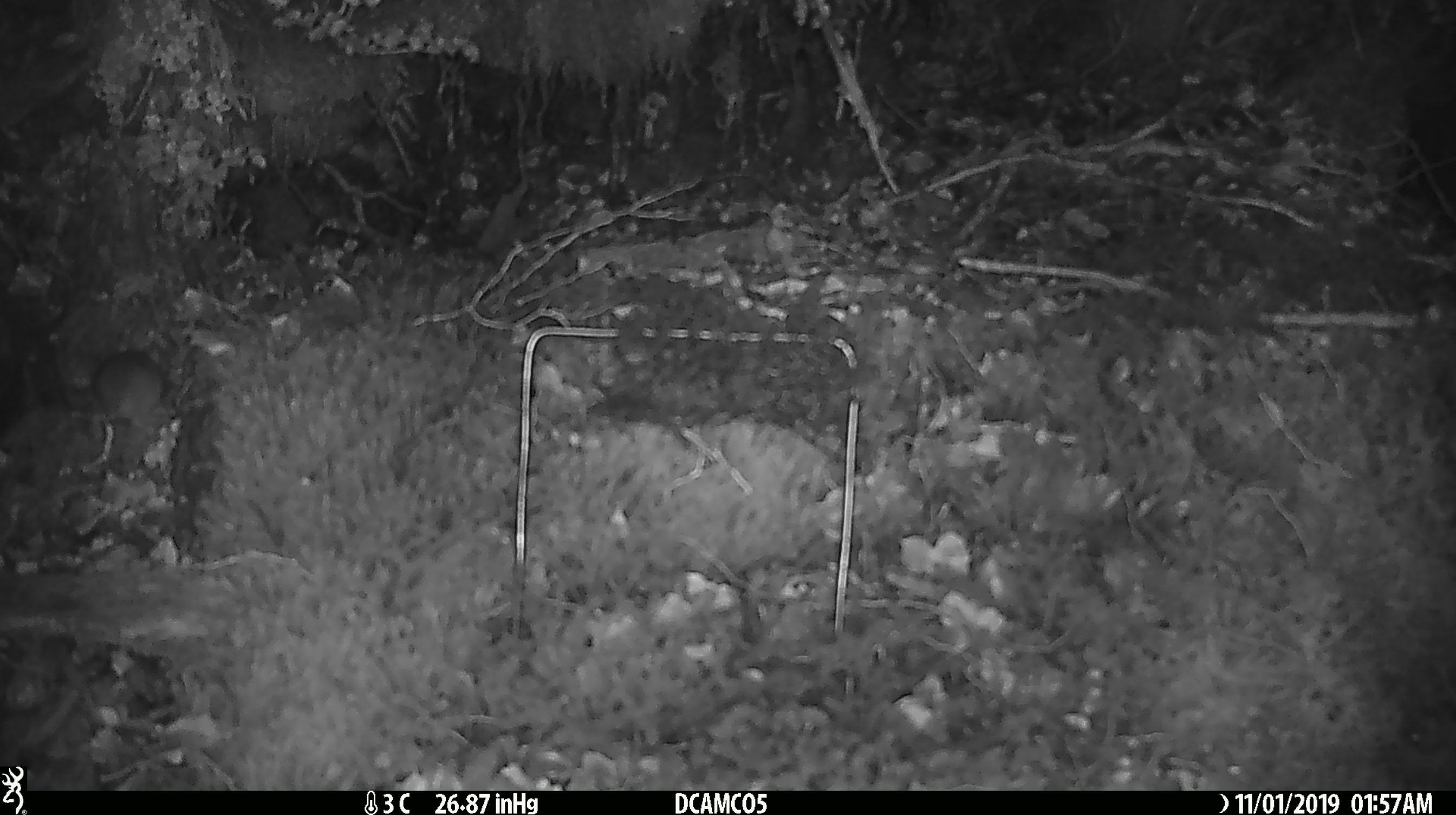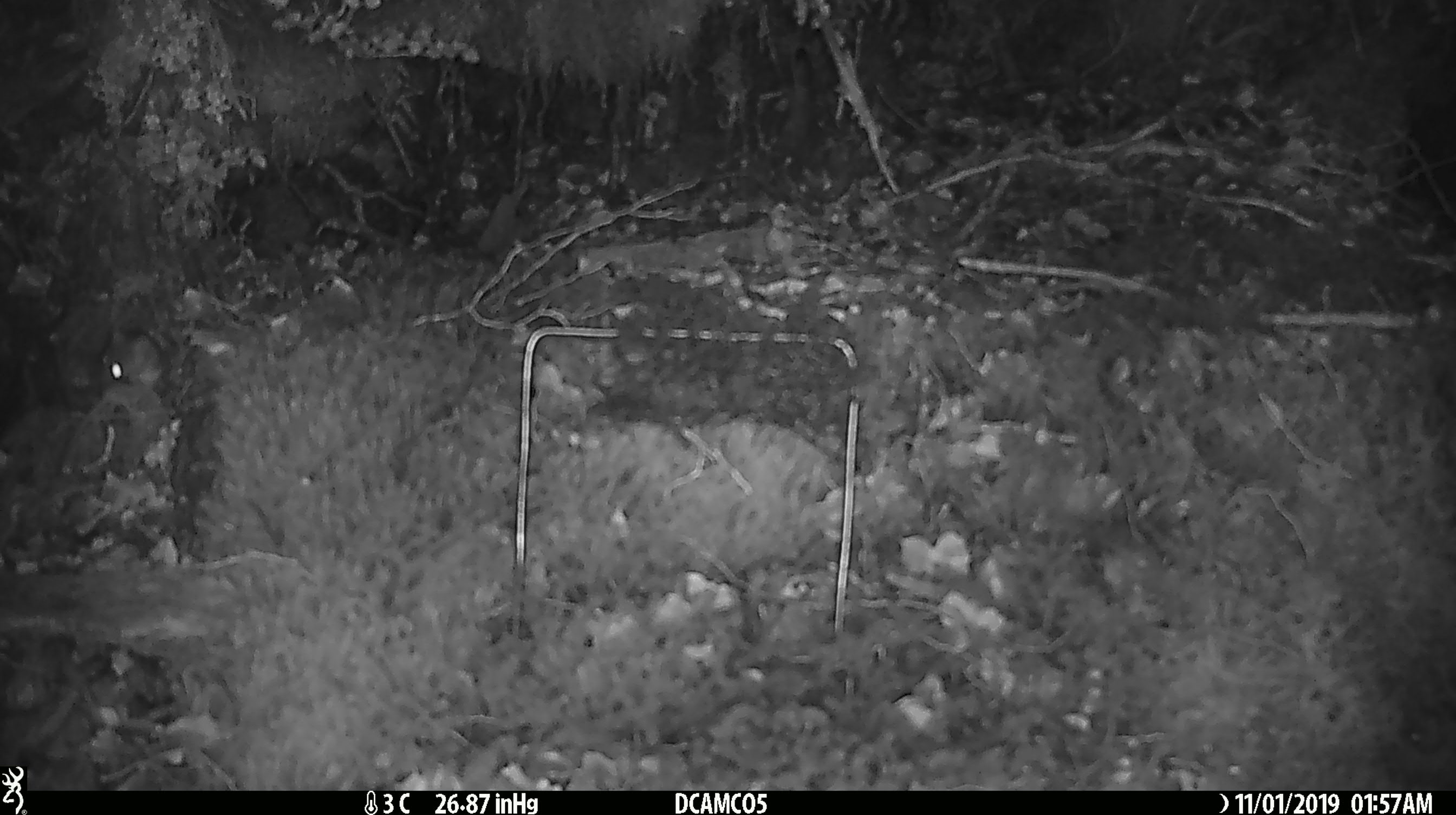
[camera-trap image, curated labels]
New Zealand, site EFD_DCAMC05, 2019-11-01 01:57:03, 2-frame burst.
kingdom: Animalia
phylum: Chordata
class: Mammalia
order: Rodentia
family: Muridae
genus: Mus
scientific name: Mus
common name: mouse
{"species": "mouse (Mus)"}